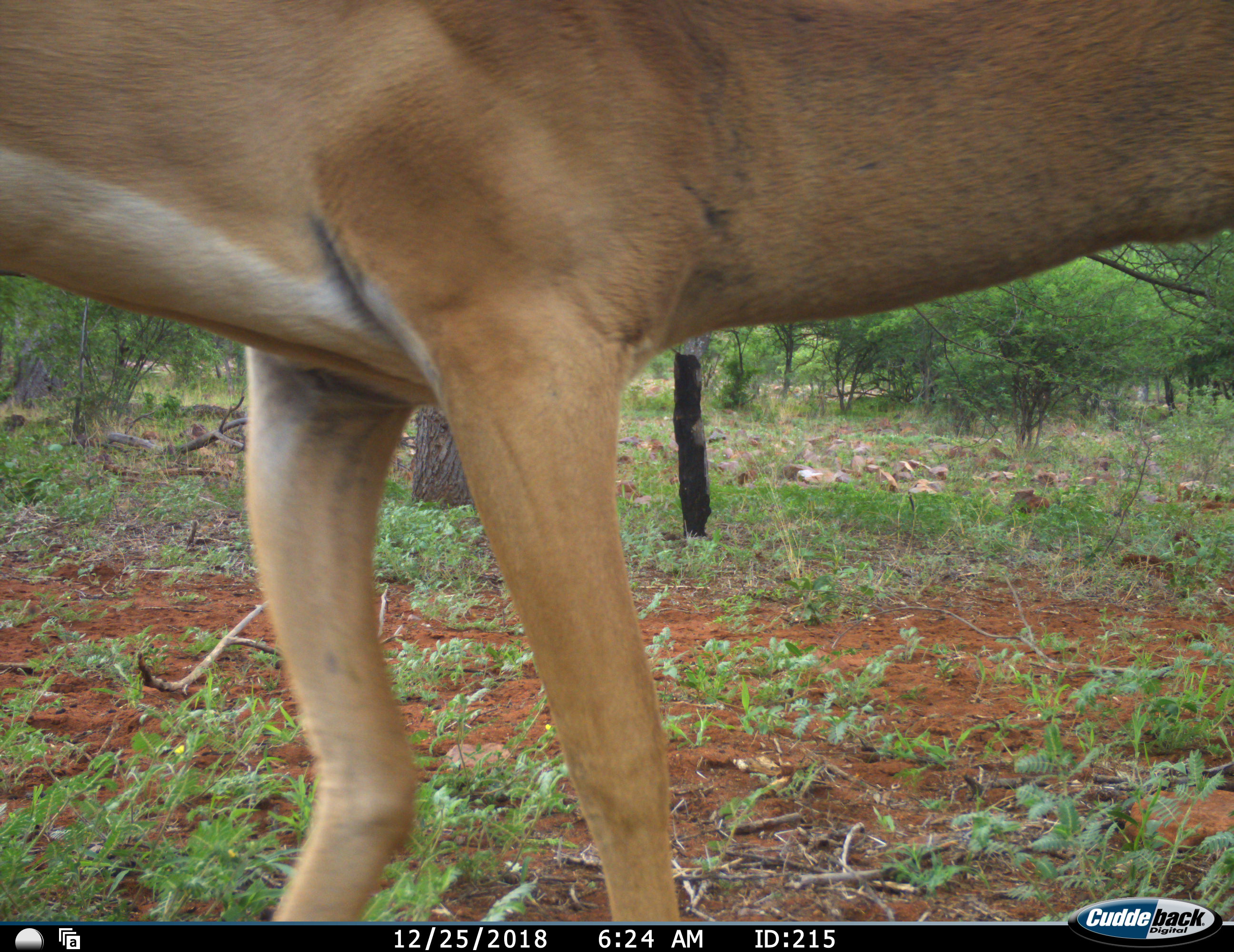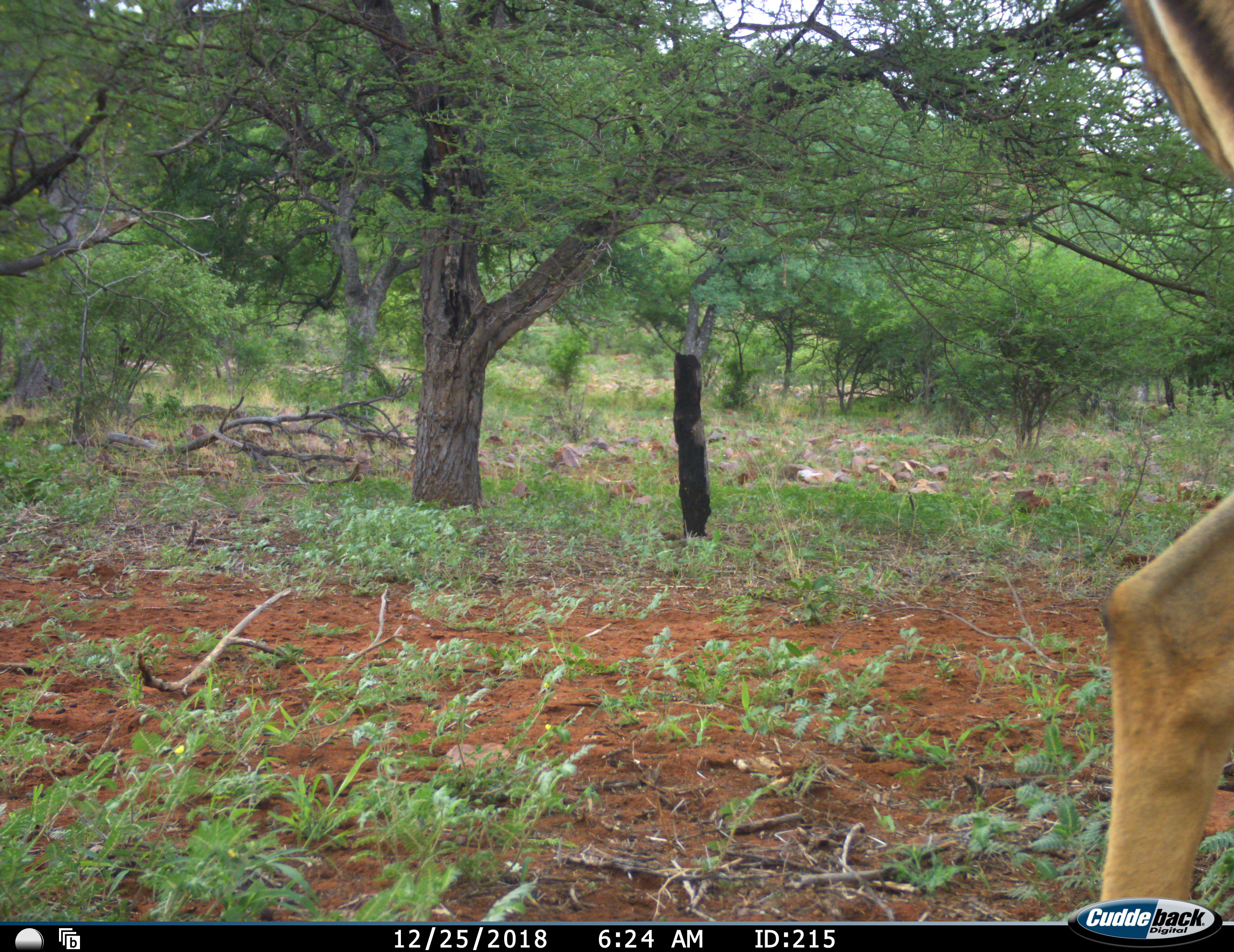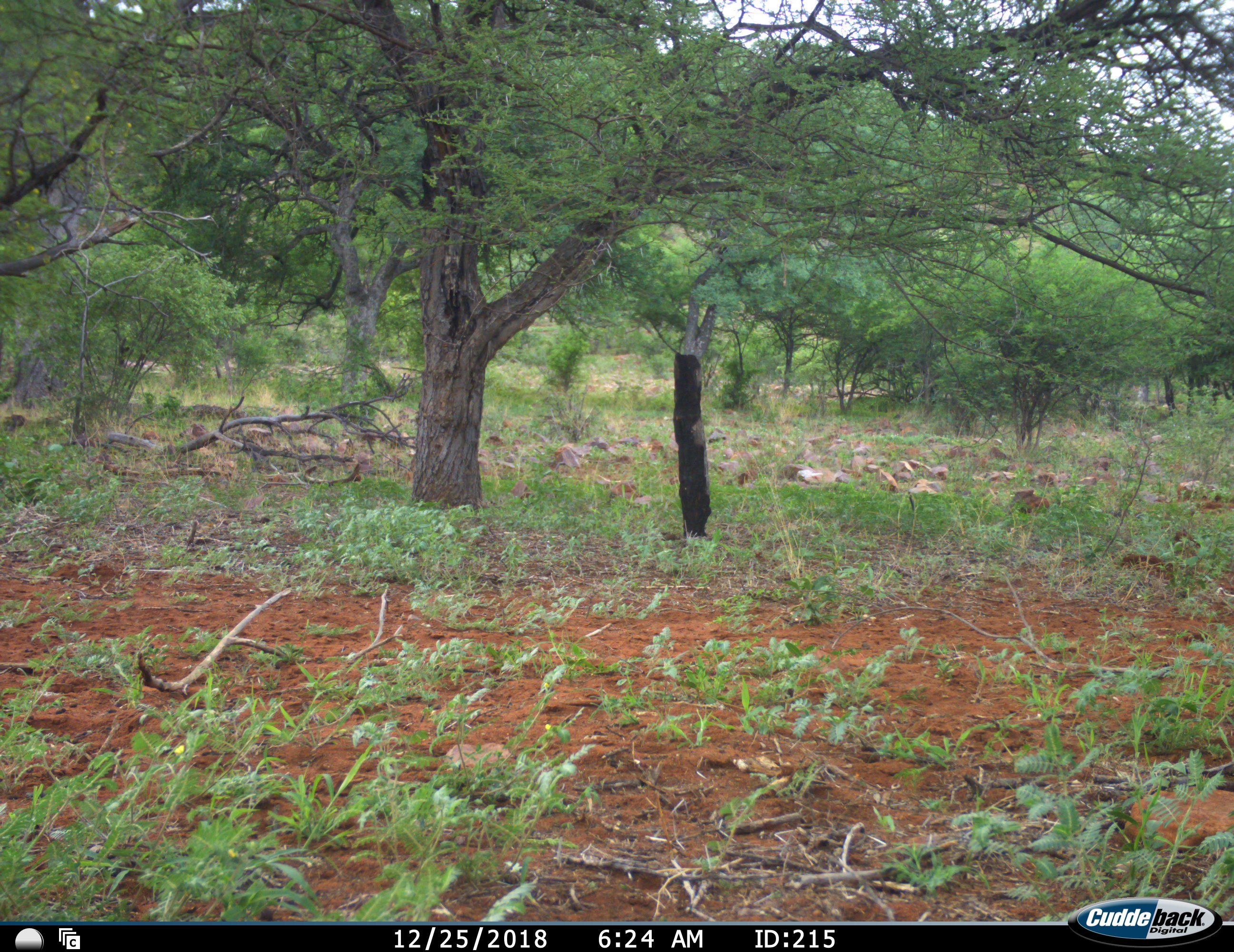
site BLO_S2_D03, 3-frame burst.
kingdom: Animalia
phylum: Chordata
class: Mammalia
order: Artiodactyla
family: Bovidae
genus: Aepyceros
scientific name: Aepyceros melampus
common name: impala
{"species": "impala (Aepyceros melampus)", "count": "1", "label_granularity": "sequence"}